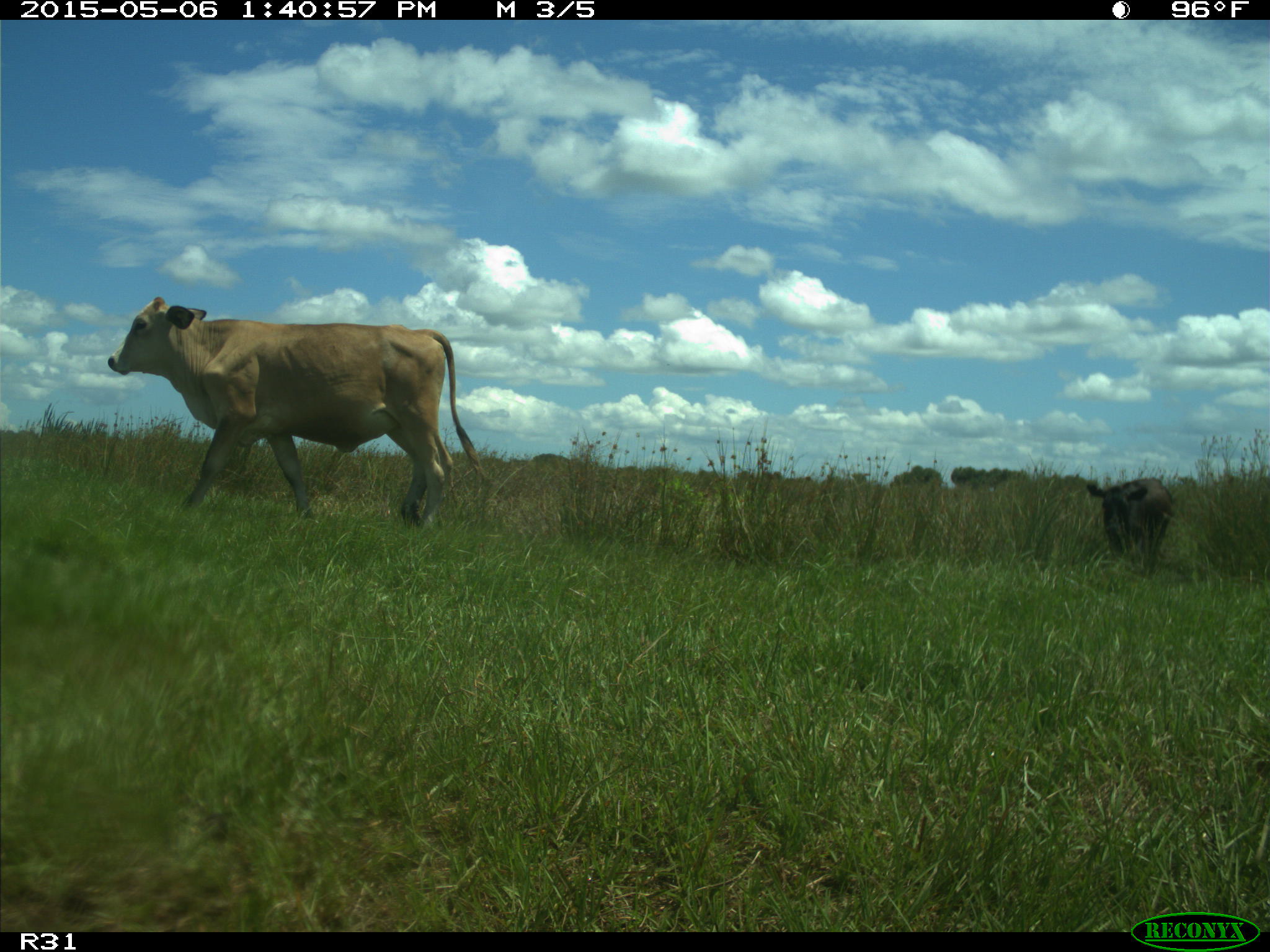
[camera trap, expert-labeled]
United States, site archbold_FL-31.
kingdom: Animalia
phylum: Chordata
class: Mammalia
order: Artiodactyla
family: Bovidae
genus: Bos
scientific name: Bos taurus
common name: domestic cow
Bos taurus (domestic cow).